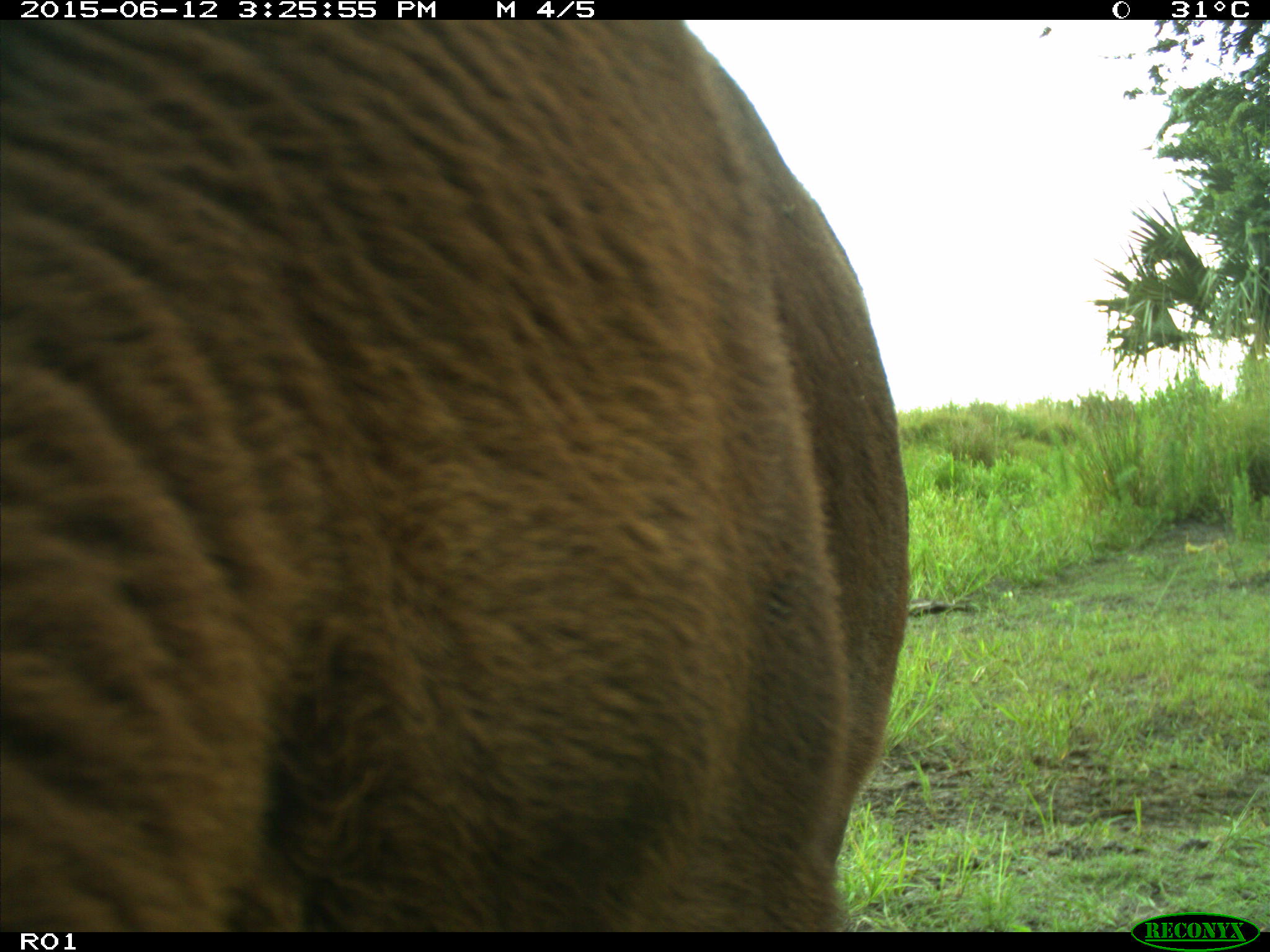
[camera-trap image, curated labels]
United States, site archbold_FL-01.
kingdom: Animalia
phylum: Chordata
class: Mammalia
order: Artiodactyla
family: Bovidae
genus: Bos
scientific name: Bos taurus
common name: domestic cow